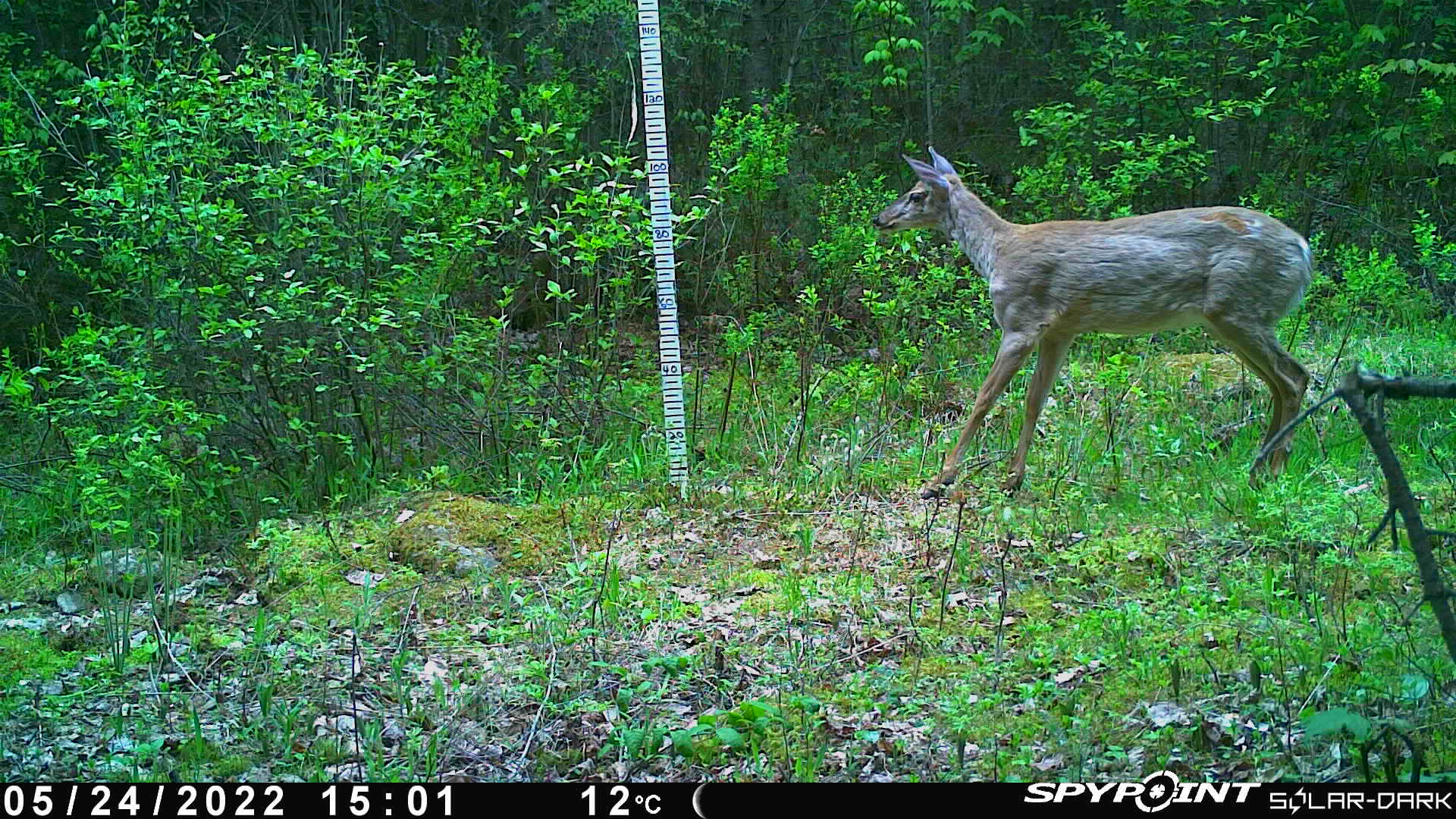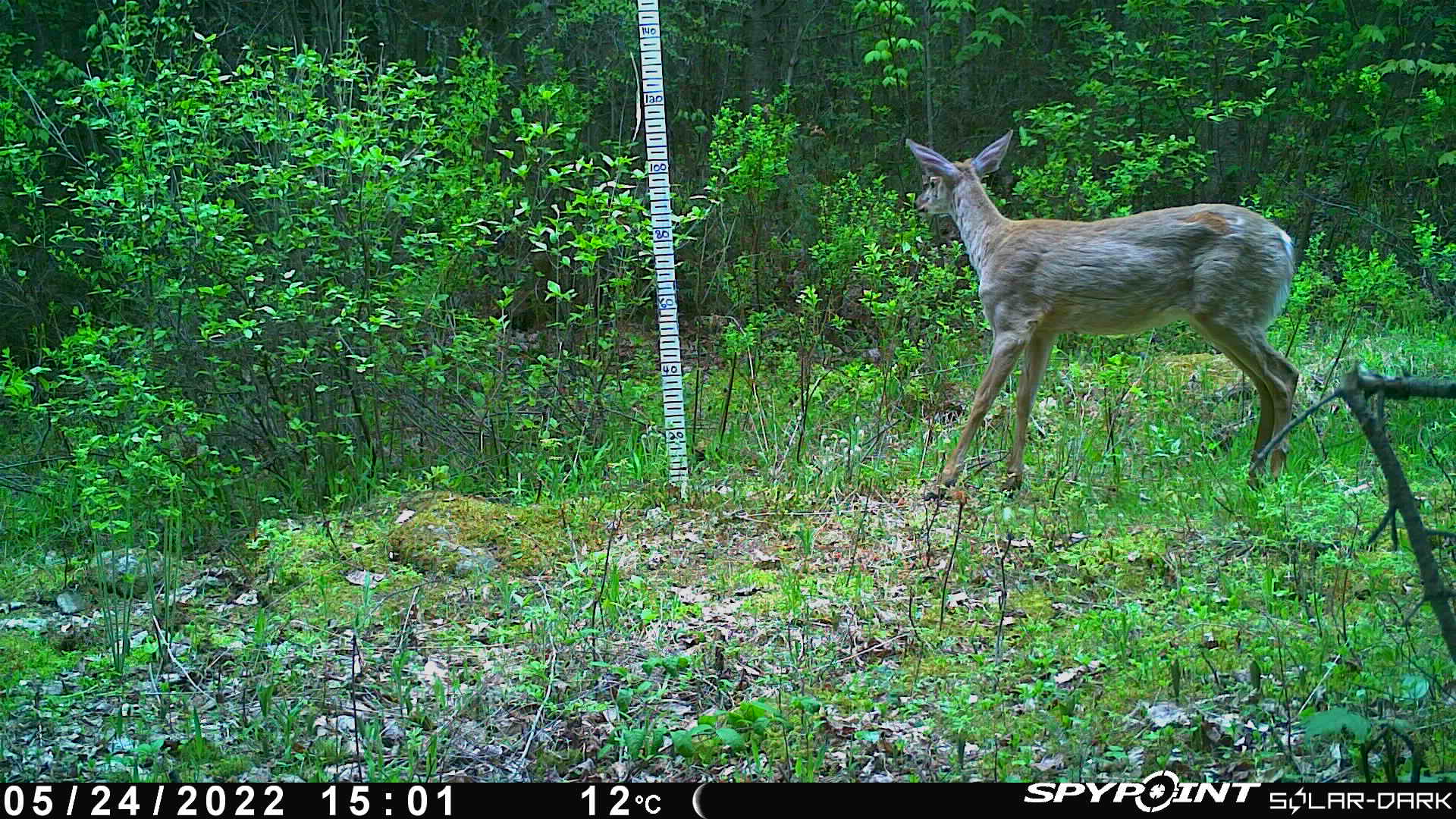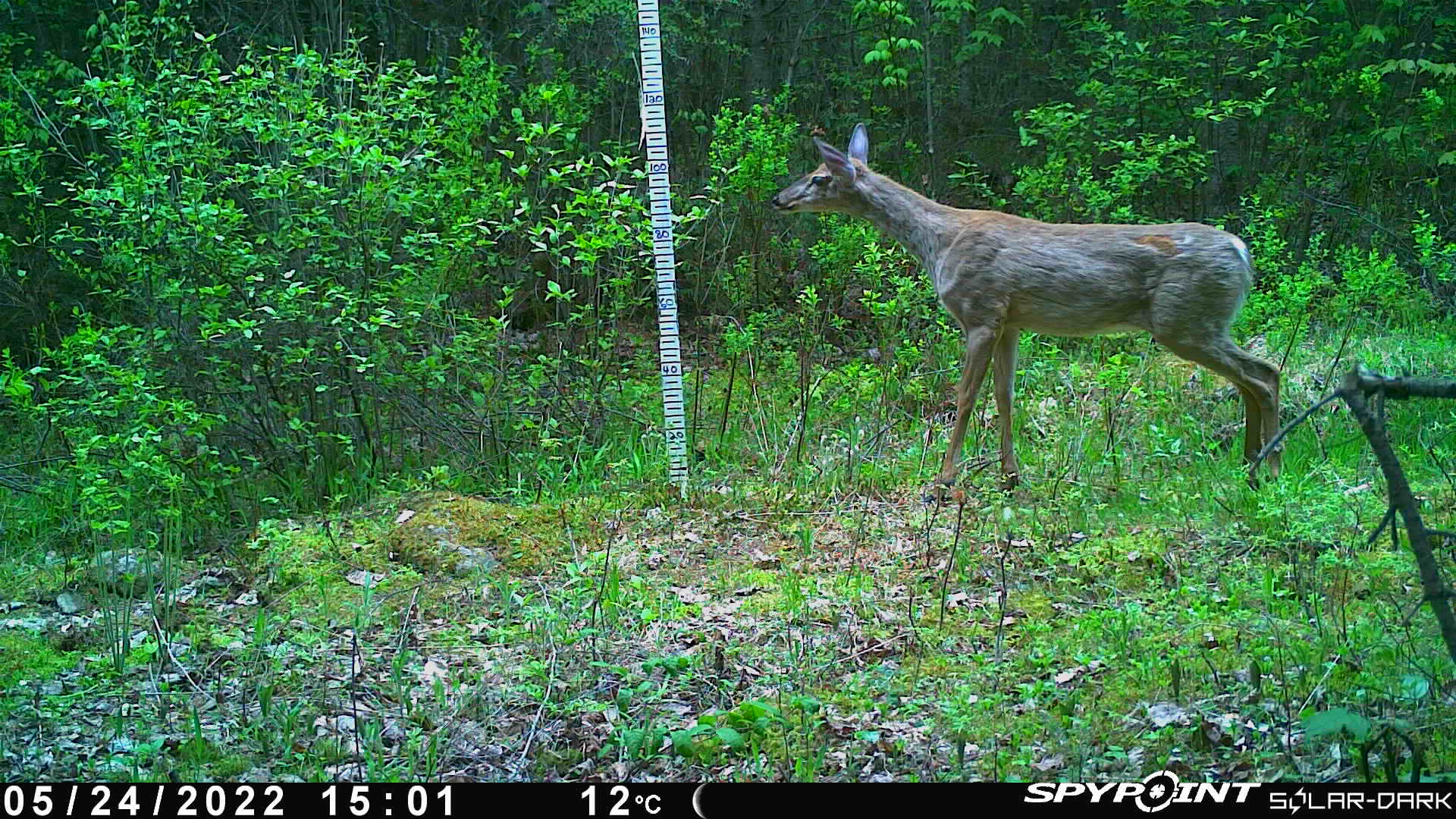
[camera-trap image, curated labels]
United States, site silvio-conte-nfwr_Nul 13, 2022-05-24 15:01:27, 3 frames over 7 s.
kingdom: Animalia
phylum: Chordata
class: Mammalia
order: Artiodactyla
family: Cervidae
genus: Odocoileus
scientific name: Odocoileus virginianus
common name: white-tailed deer